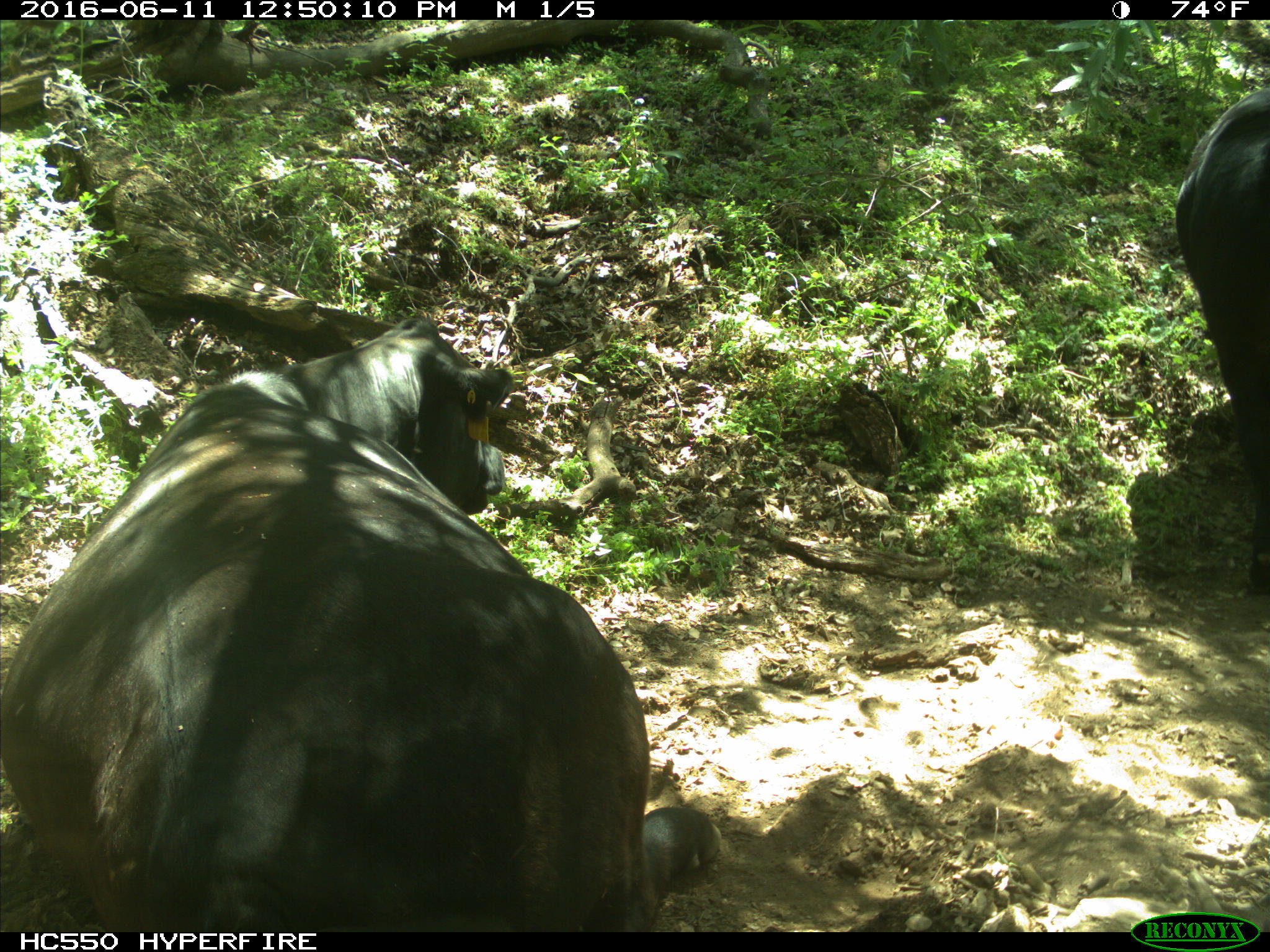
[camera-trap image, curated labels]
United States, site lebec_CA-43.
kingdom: Animalia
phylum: Chordata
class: Mammalia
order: Artiodactyla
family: Bovidae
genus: Bos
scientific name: Bos taurus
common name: domestic cow